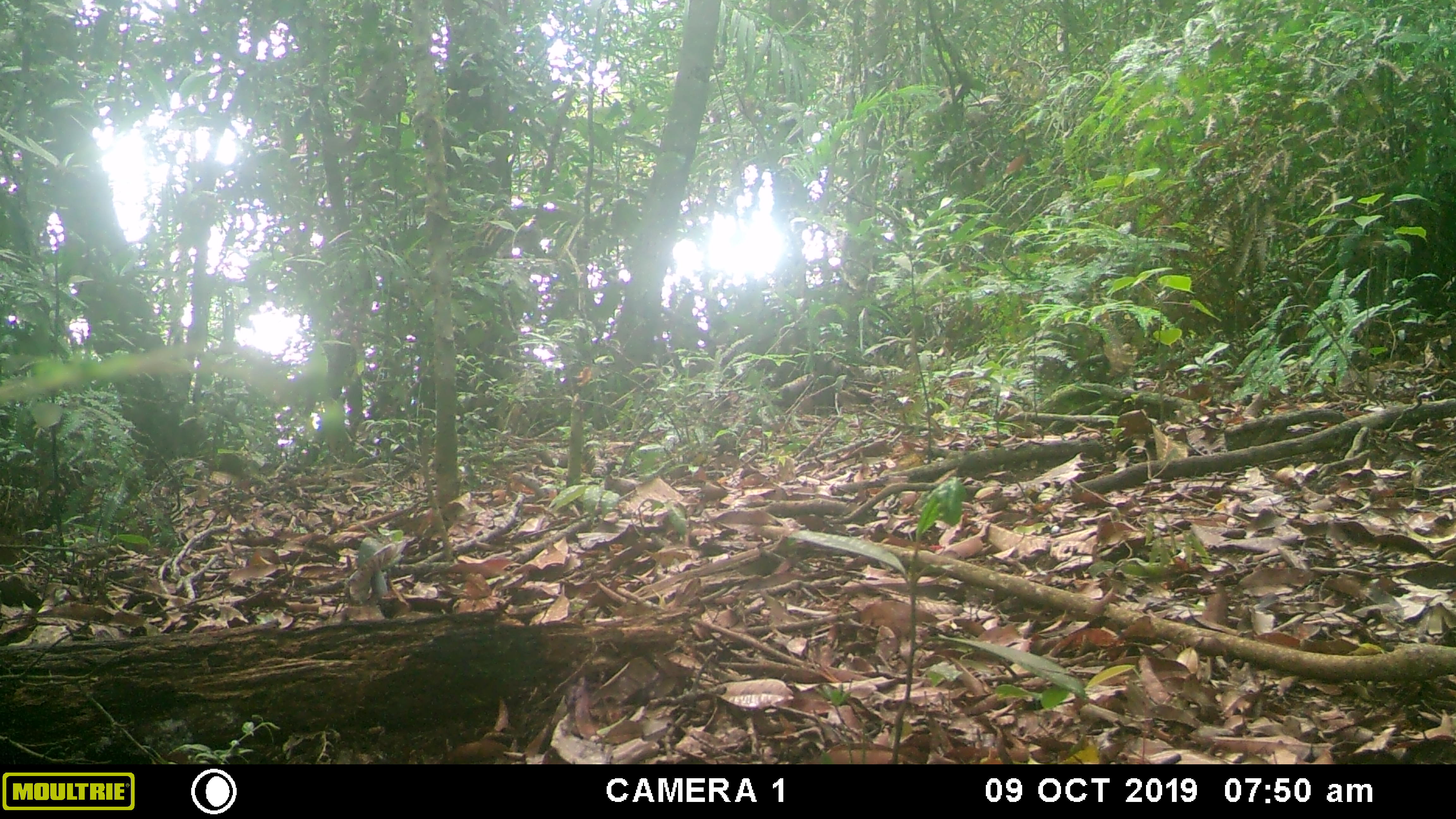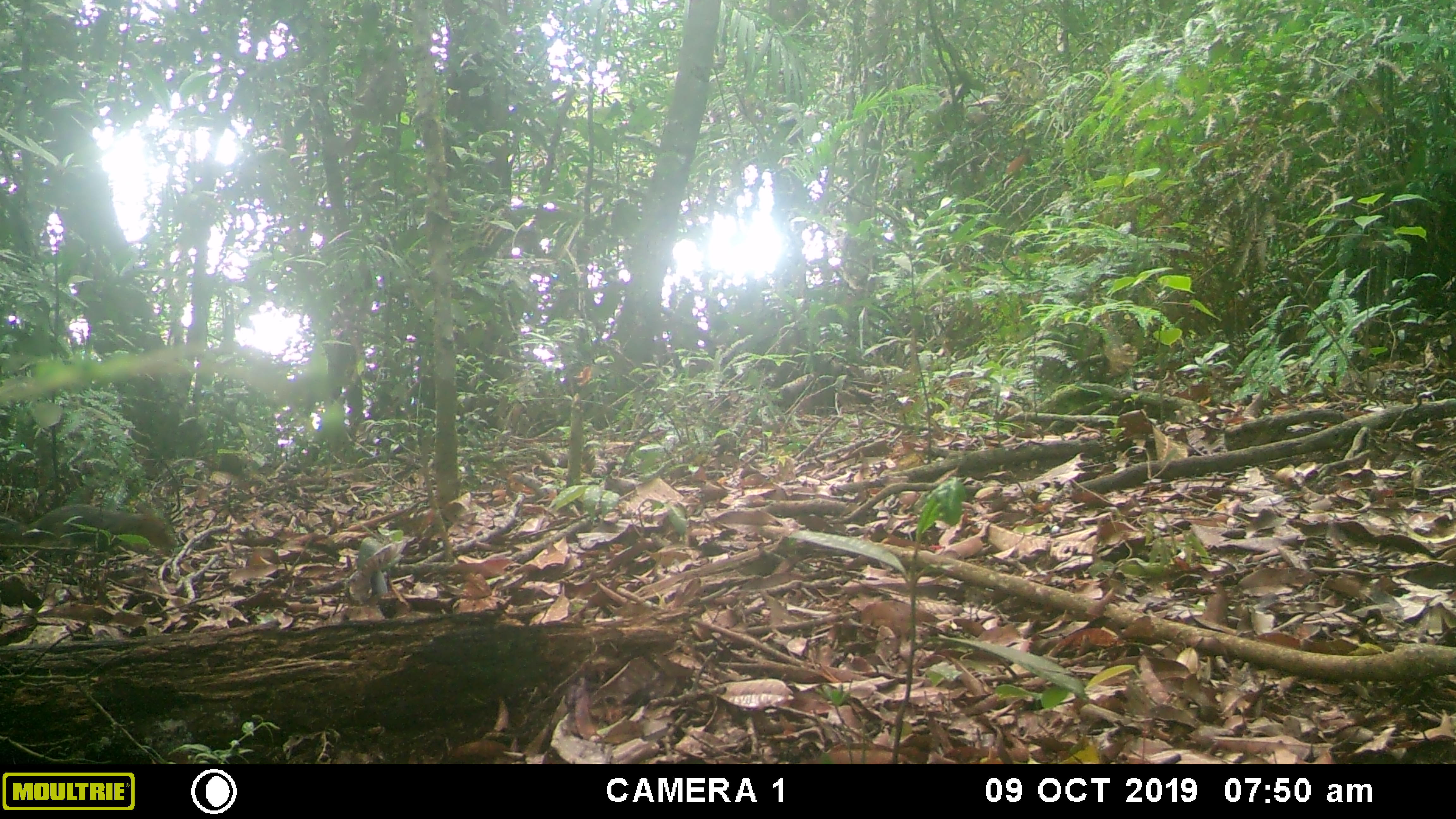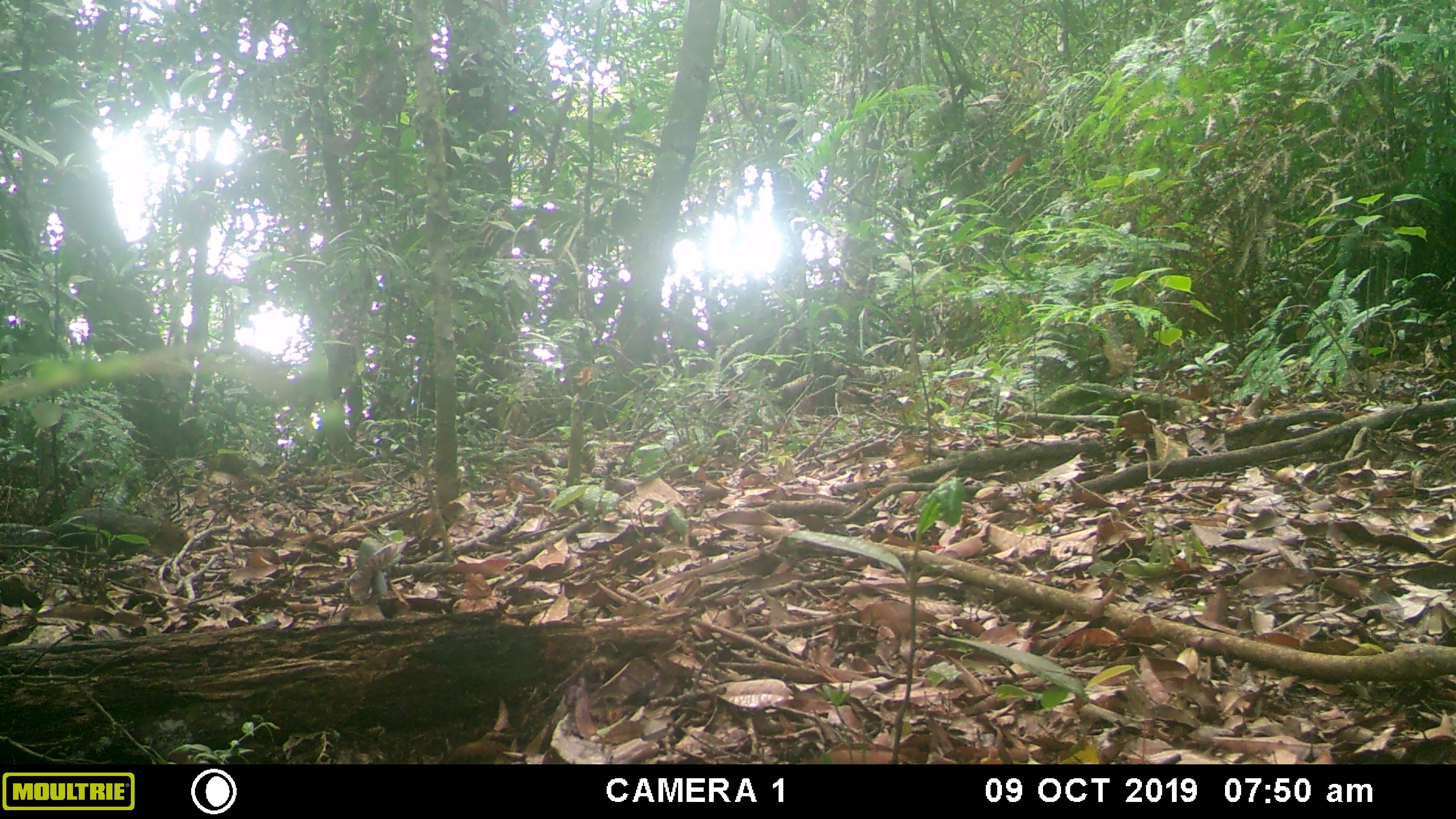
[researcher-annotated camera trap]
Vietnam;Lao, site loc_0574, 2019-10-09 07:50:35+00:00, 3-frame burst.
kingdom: Animalia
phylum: Chordata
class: Mammalia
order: Rodentia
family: Sciuridae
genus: Dremomys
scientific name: Dremomys rufigenis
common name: red-cheeked squirrel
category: red cheeked squirrel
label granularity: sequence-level